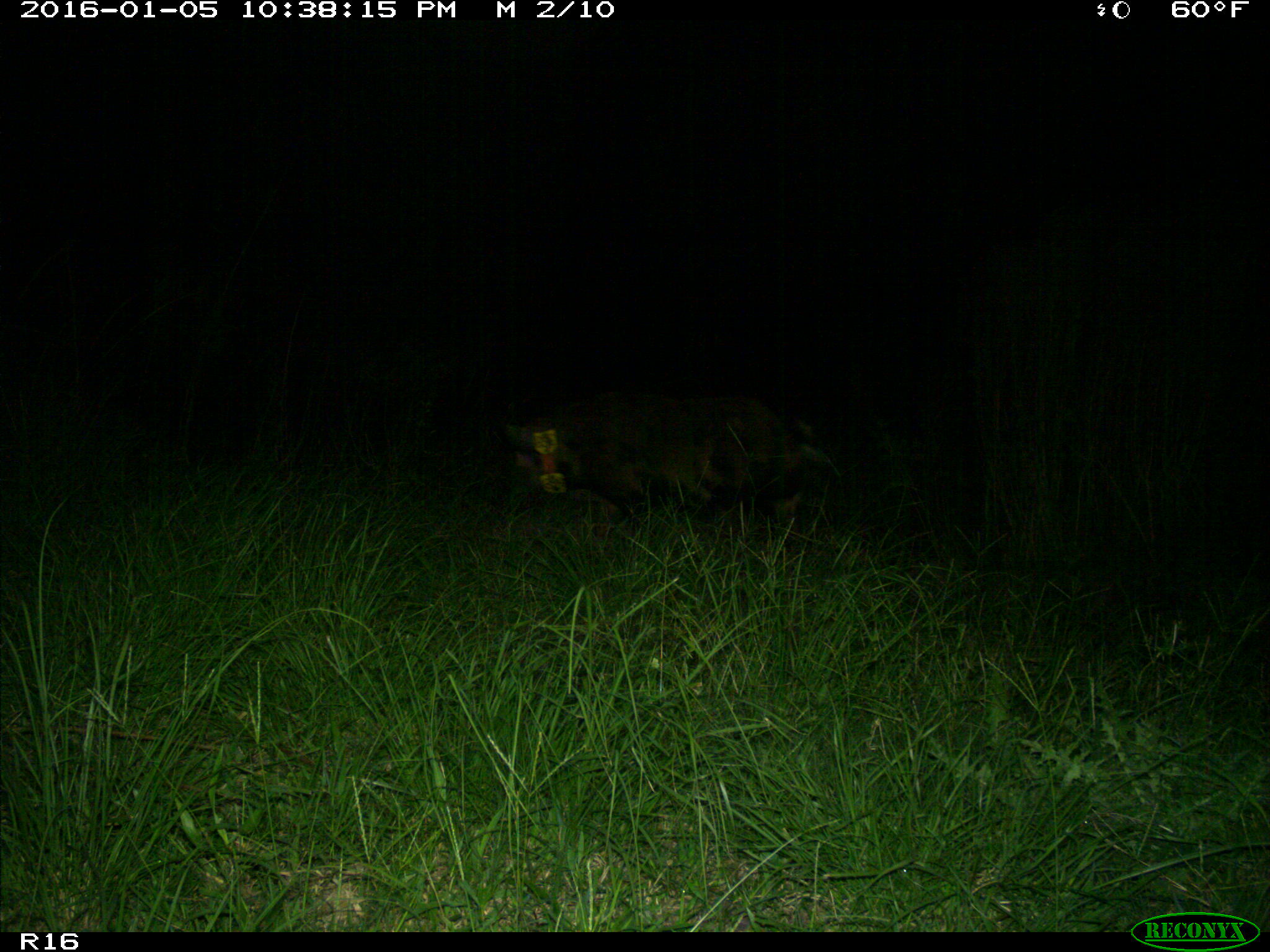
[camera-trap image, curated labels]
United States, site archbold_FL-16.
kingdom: Animalia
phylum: Chordata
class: Mammalia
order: Artiodactyla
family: Suidae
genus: Sus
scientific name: Sus scrofa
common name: wild boar